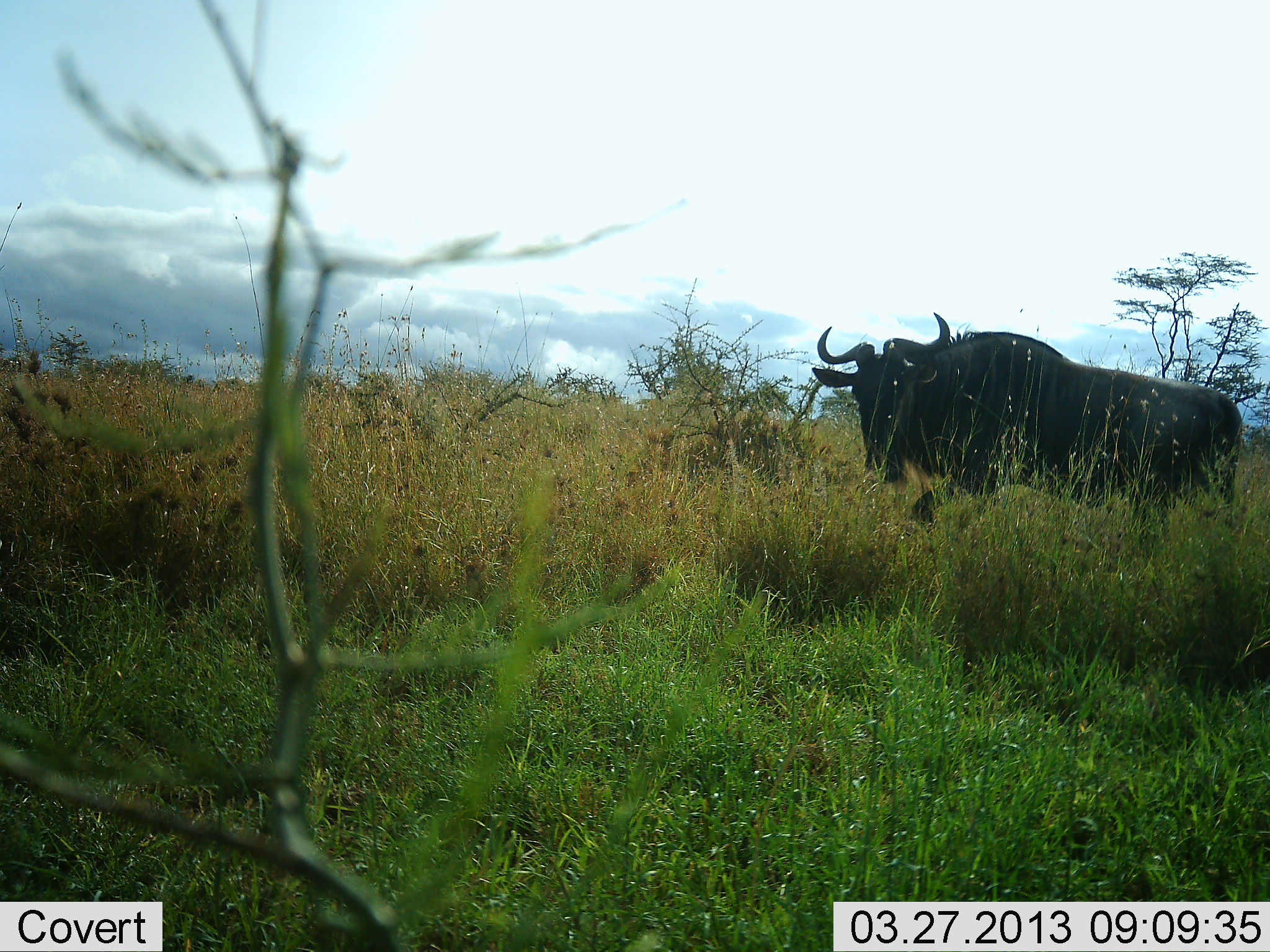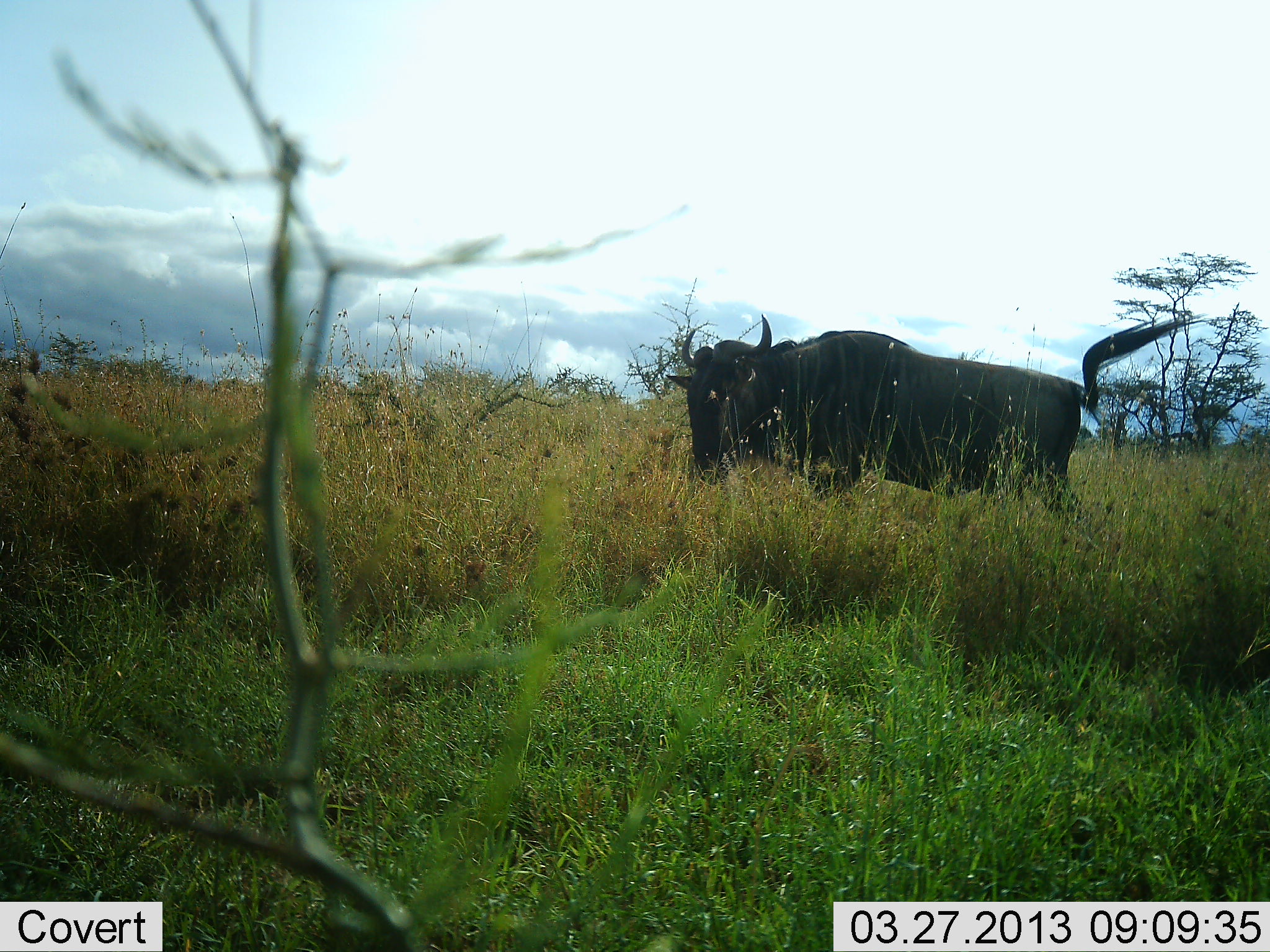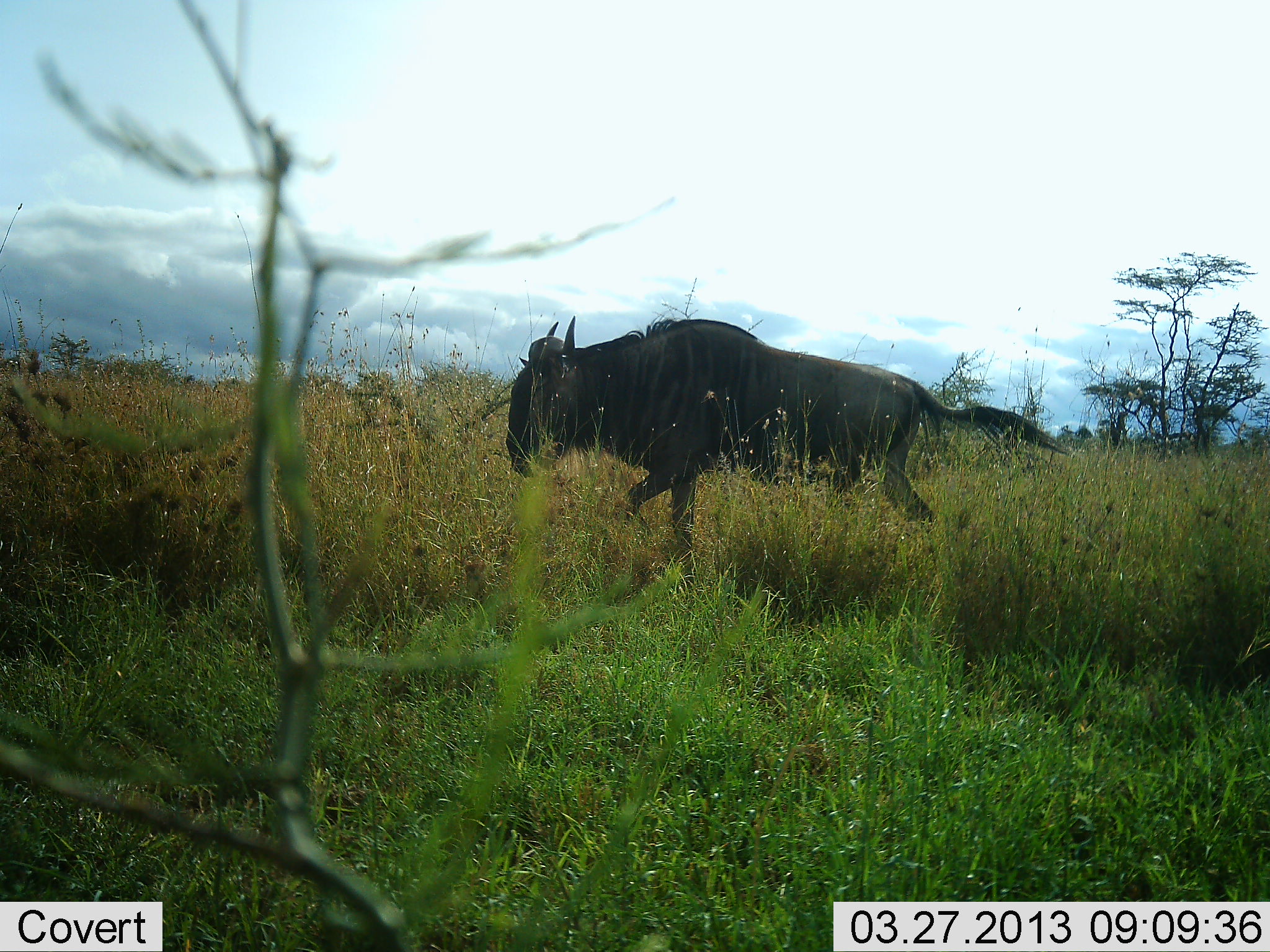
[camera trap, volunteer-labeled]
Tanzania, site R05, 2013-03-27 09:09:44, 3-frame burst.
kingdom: Animalia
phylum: Chordata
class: Mammalia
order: Artiodactyla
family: Bovidae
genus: Connochaetes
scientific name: Connochaetes taurinus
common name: blue wildebeest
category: wildebeest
Wildebeest (blue wildebeest) (Connochaetes taurinus), count 1. Behavior (volunteer vote fractions): standing 13%, resting 0%, moving 87%, interacting 0%. Young present (vote fraction): 0%. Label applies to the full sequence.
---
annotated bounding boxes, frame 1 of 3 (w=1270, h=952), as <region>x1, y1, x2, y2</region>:
animal: <region>810, 312, 1245, 533</region>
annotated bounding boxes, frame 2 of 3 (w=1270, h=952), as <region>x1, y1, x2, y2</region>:
animal: <region>663, 315, 1209, 533</region>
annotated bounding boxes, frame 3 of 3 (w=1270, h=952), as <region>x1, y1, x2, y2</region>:
animal: <region>505, 313, 1070, 562</region>